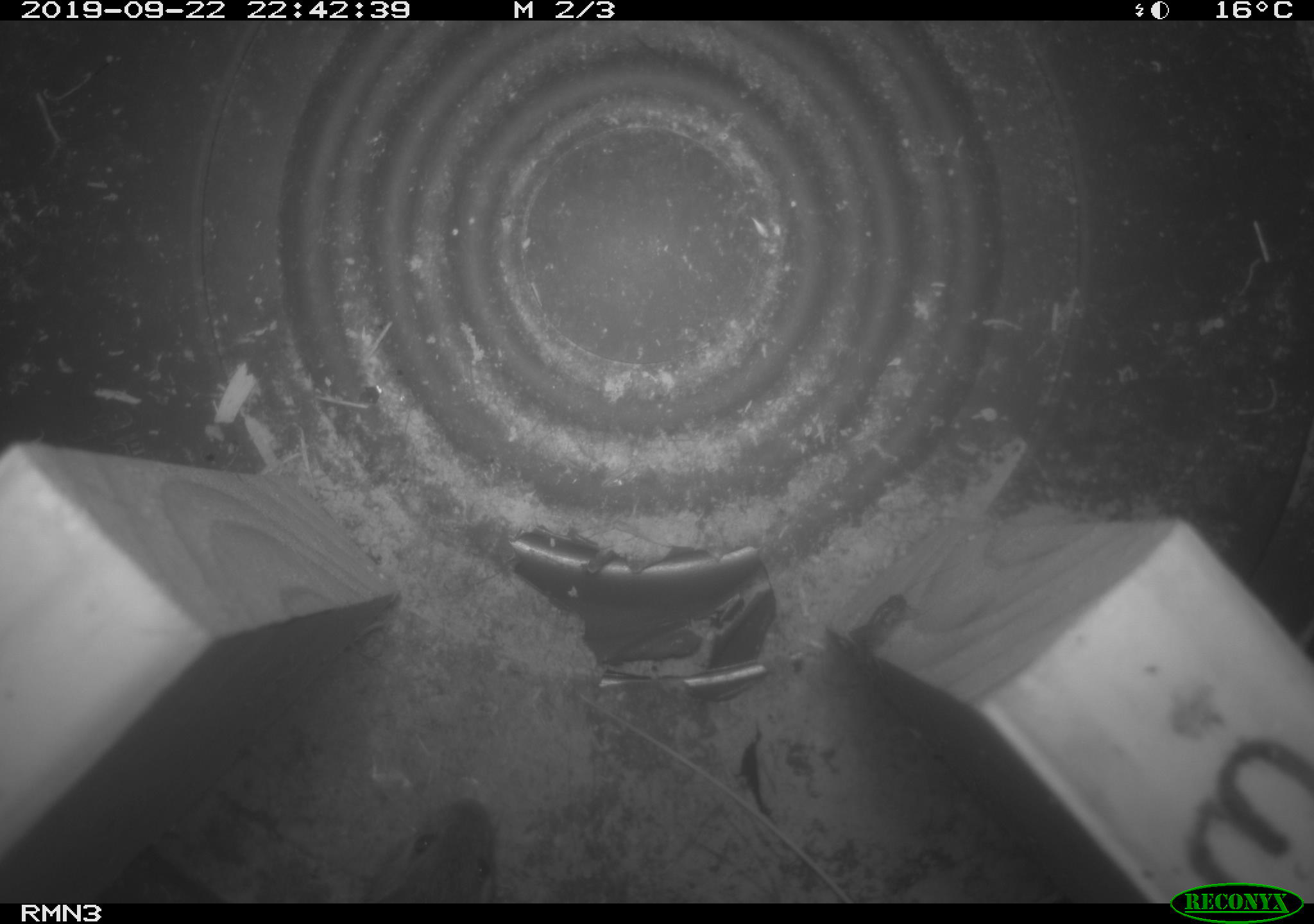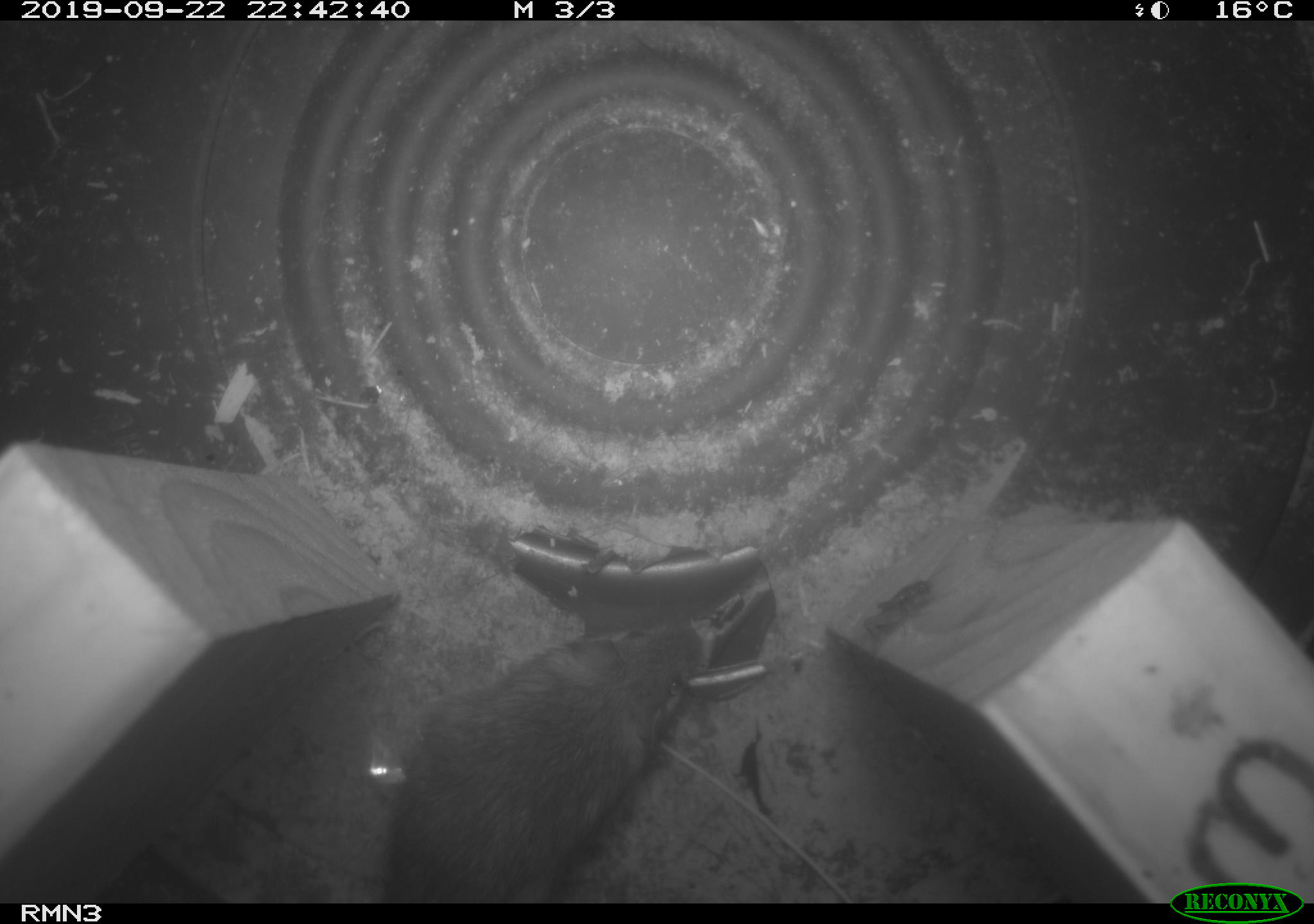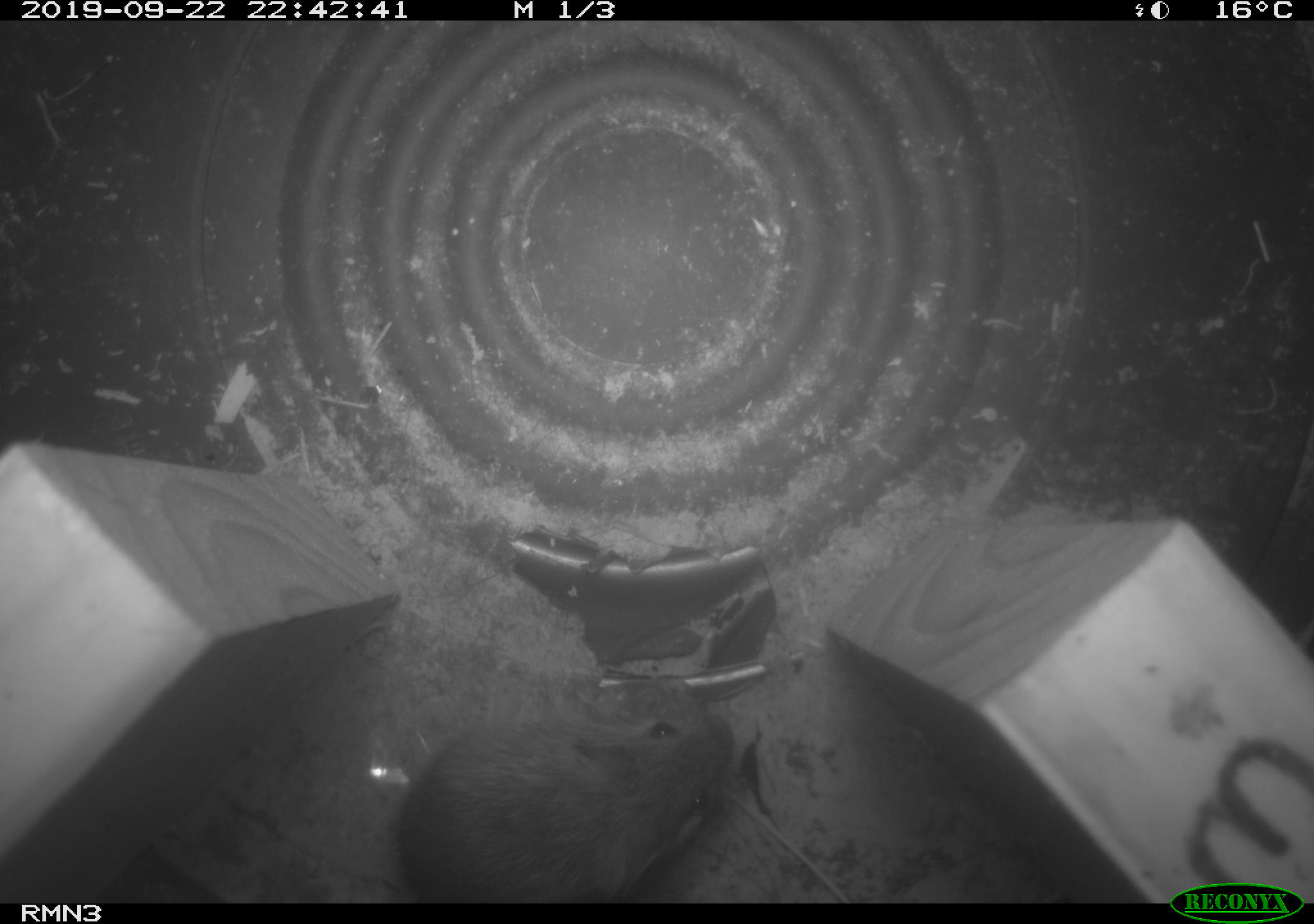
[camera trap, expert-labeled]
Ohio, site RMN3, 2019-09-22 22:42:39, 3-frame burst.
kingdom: Animalia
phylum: Chordata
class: Mammalia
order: Rodentia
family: Zapodidae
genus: Napaeozapus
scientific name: Napaeozapus insignis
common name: woodland jumping mouse